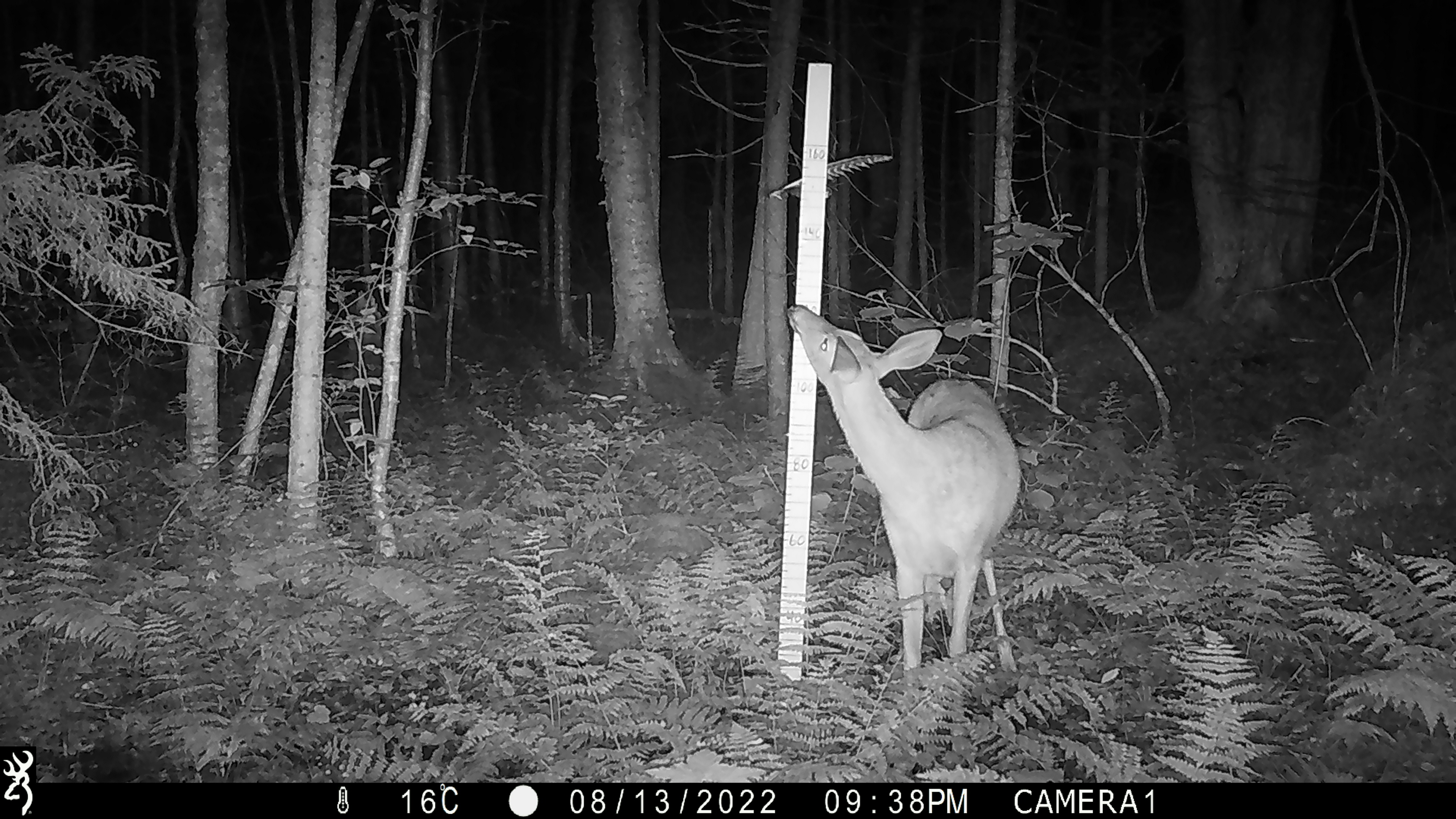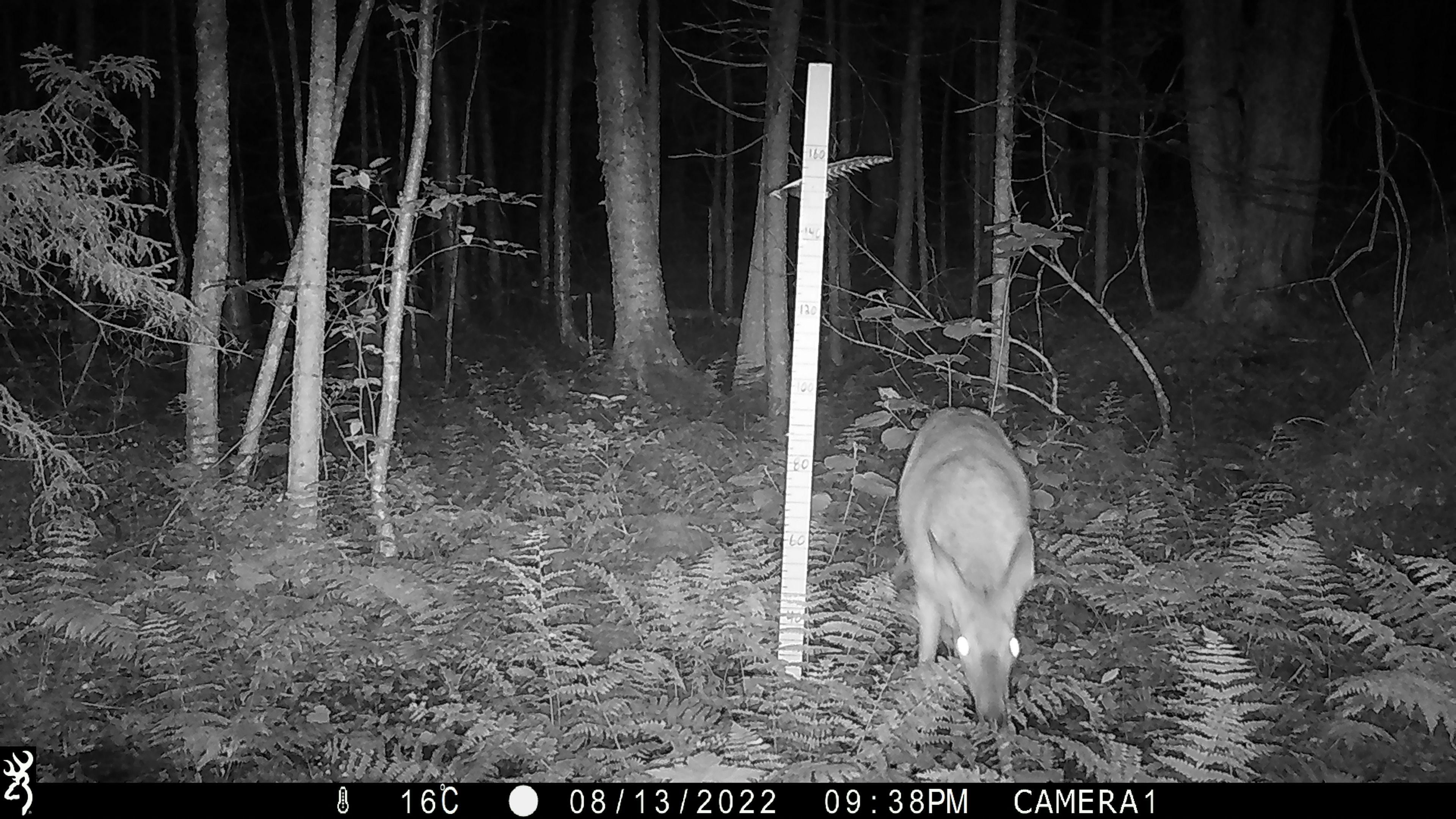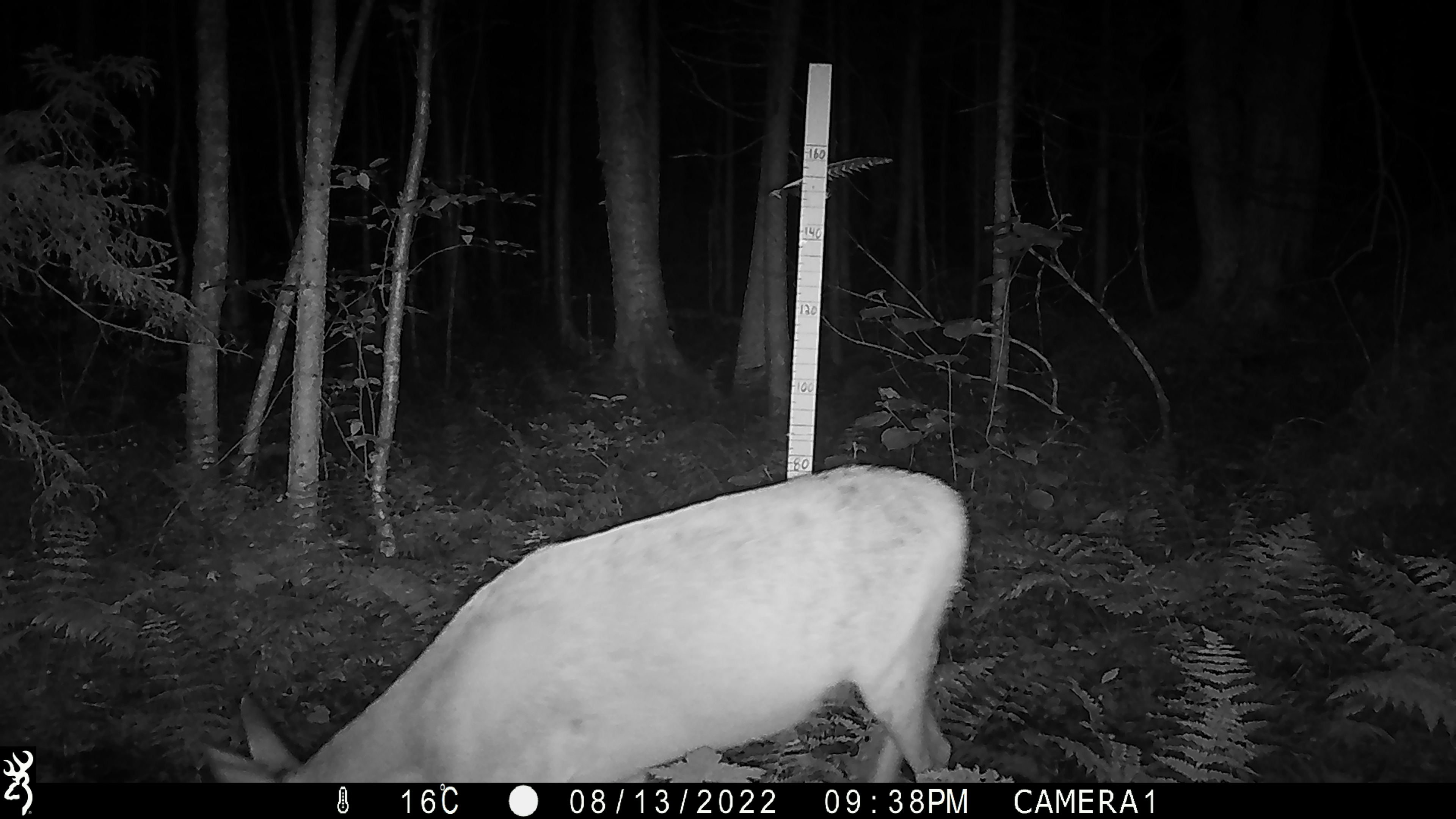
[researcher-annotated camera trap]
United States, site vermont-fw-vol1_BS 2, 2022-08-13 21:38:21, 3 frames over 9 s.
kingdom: Animalia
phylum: Chordata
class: Mammalia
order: Artiodactyla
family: Cervidae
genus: Odocoileus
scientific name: Odocoileus virginianus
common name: white-tailed deer